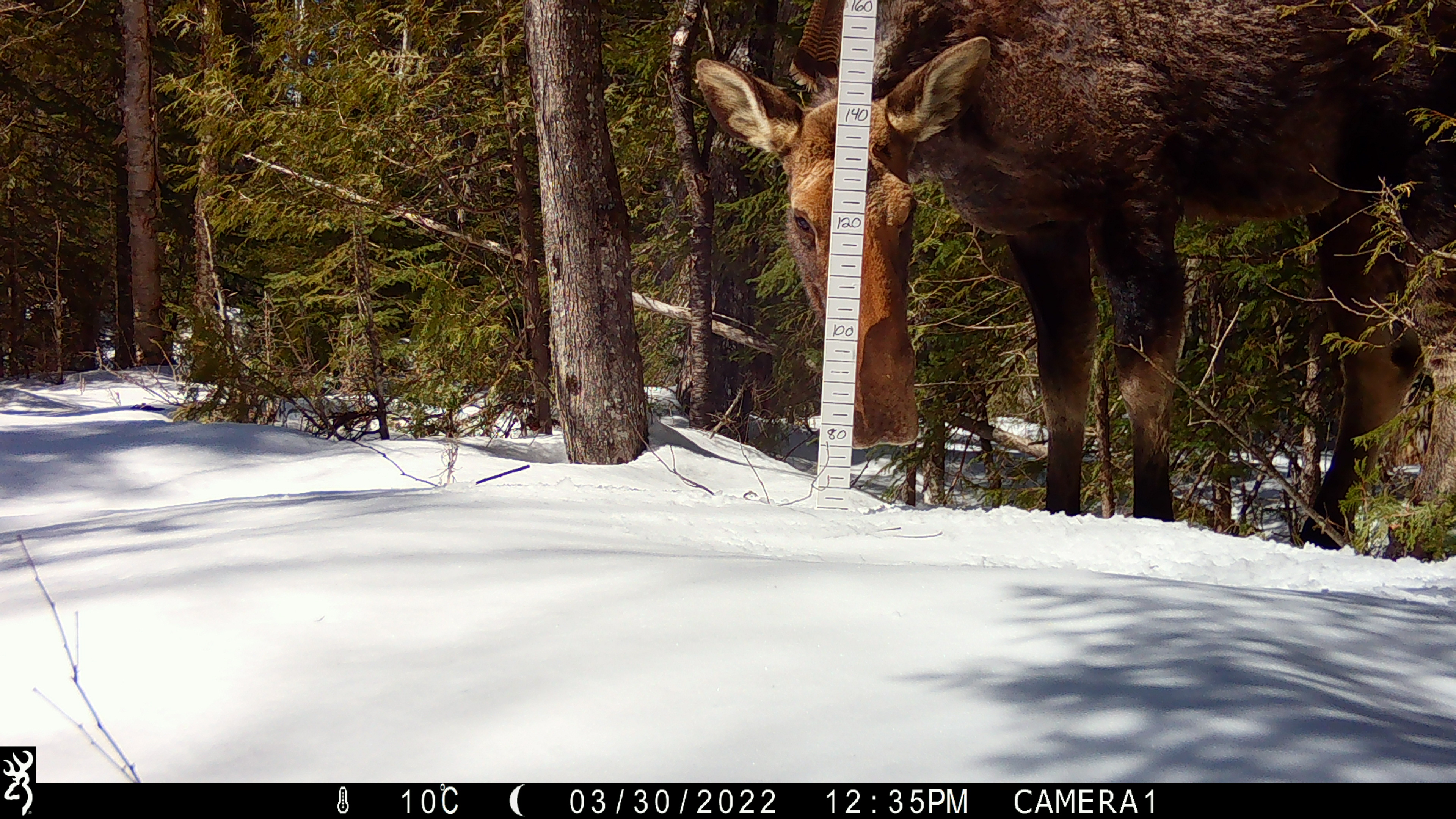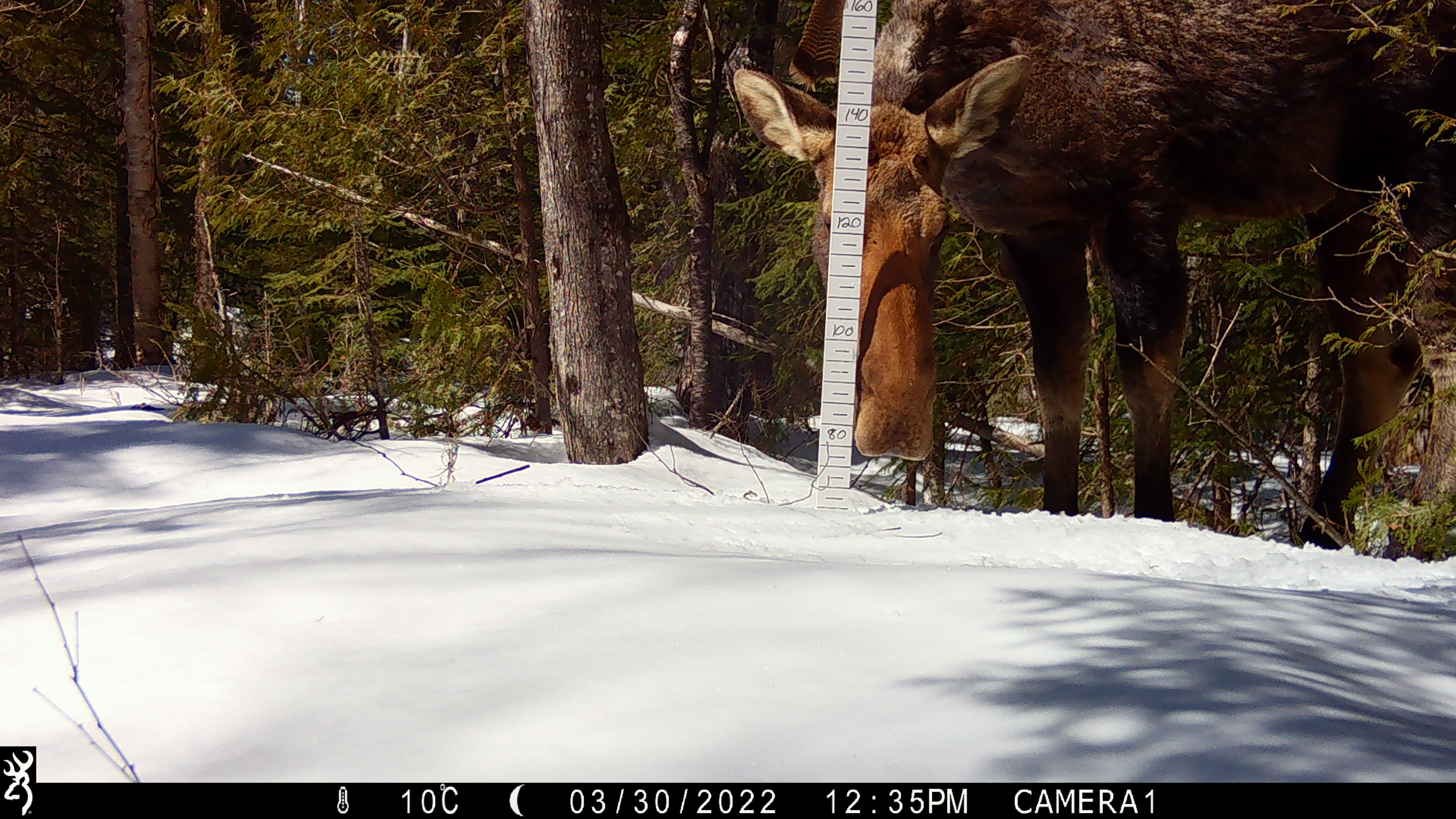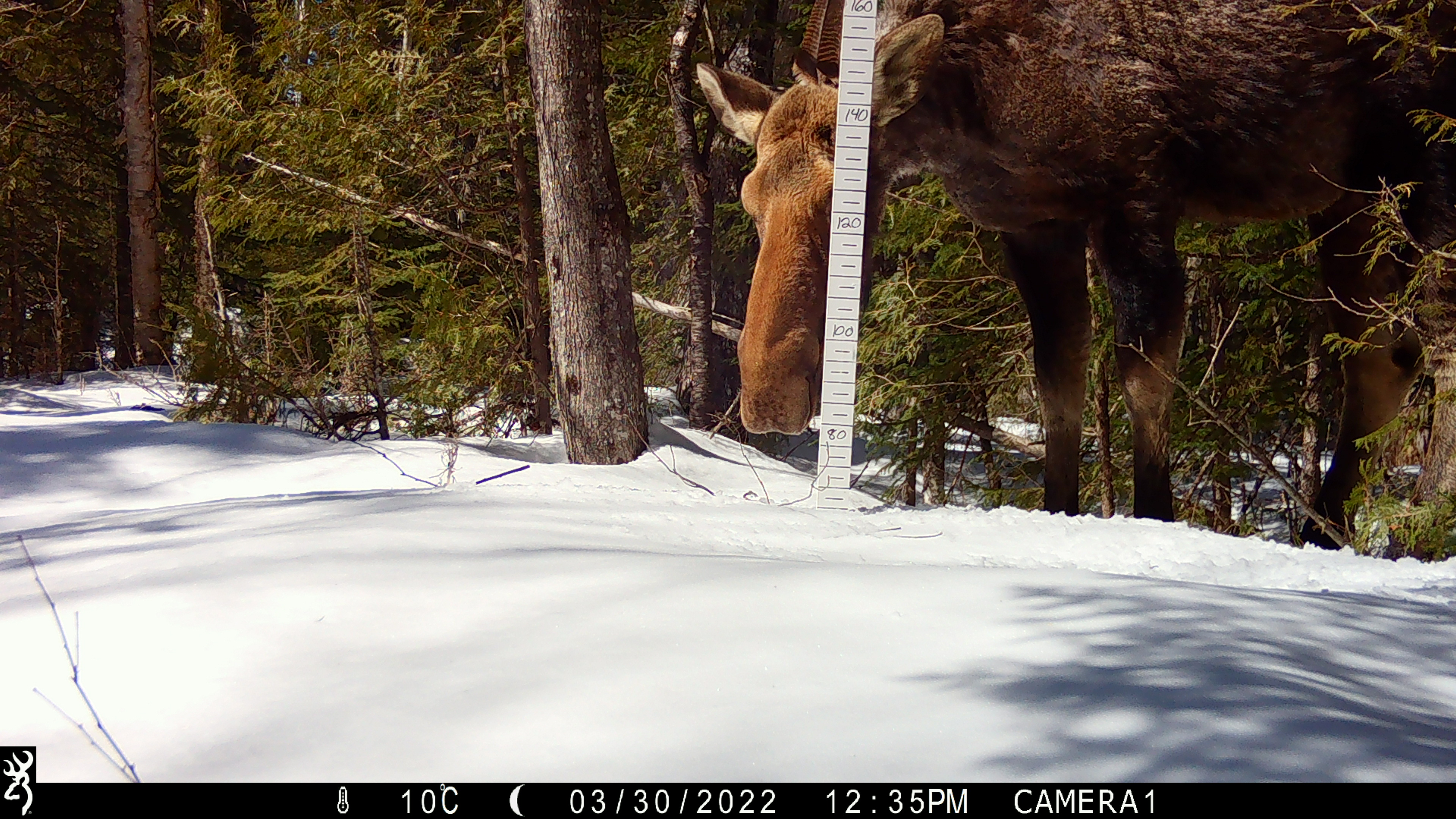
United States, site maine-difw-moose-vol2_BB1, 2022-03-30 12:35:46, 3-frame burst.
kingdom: Animalia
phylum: Chordata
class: Mammalia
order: Artiodactyla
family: Cervidae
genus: Alces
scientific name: Alces alces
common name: moose